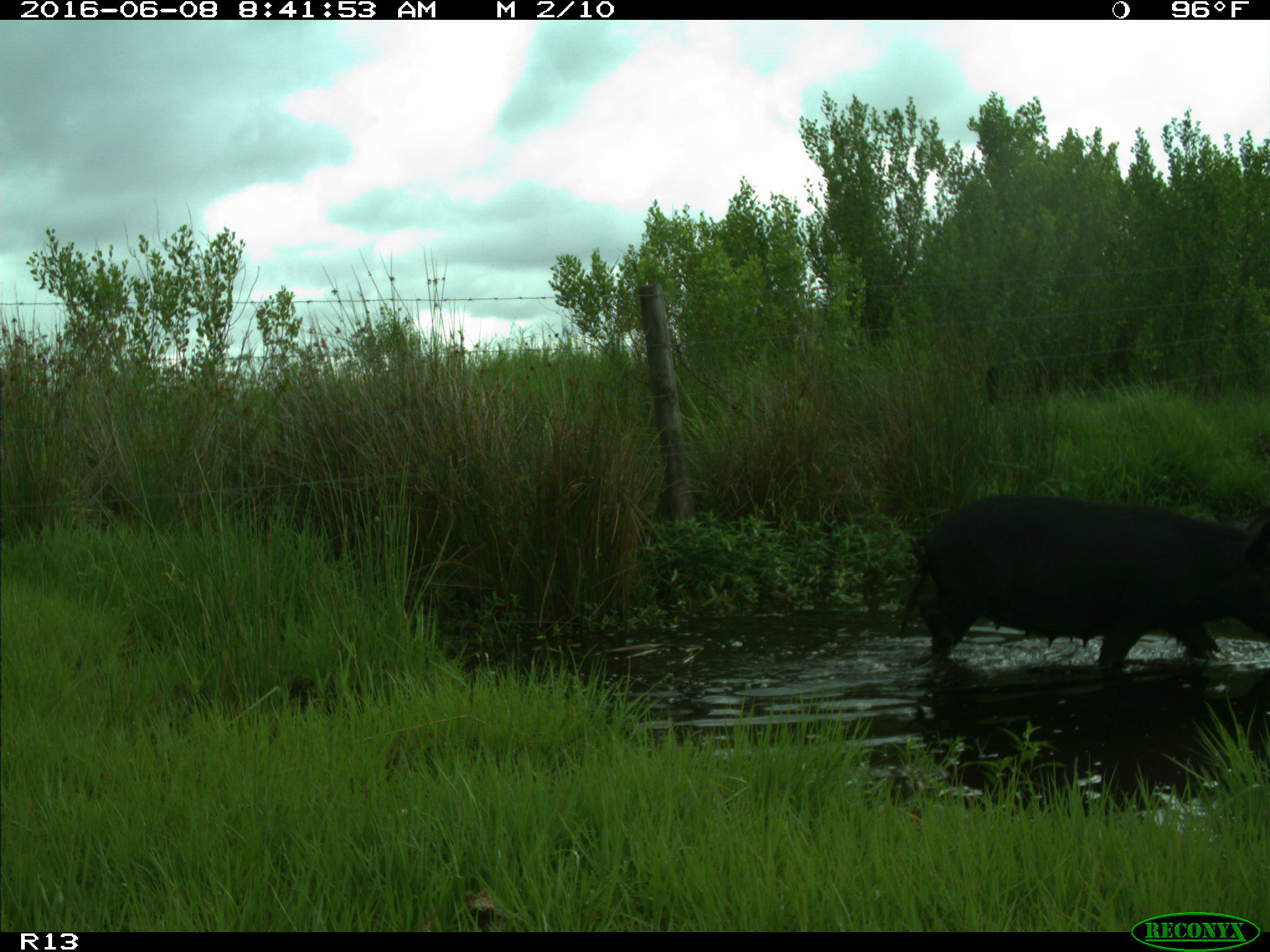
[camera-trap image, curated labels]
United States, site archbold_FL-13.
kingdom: Animalia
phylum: Chordata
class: Mammalia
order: Artiodactyla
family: Suidae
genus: Sus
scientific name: Sus scrofa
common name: wild boar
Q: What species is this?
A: Sus scrofa (wild boar).